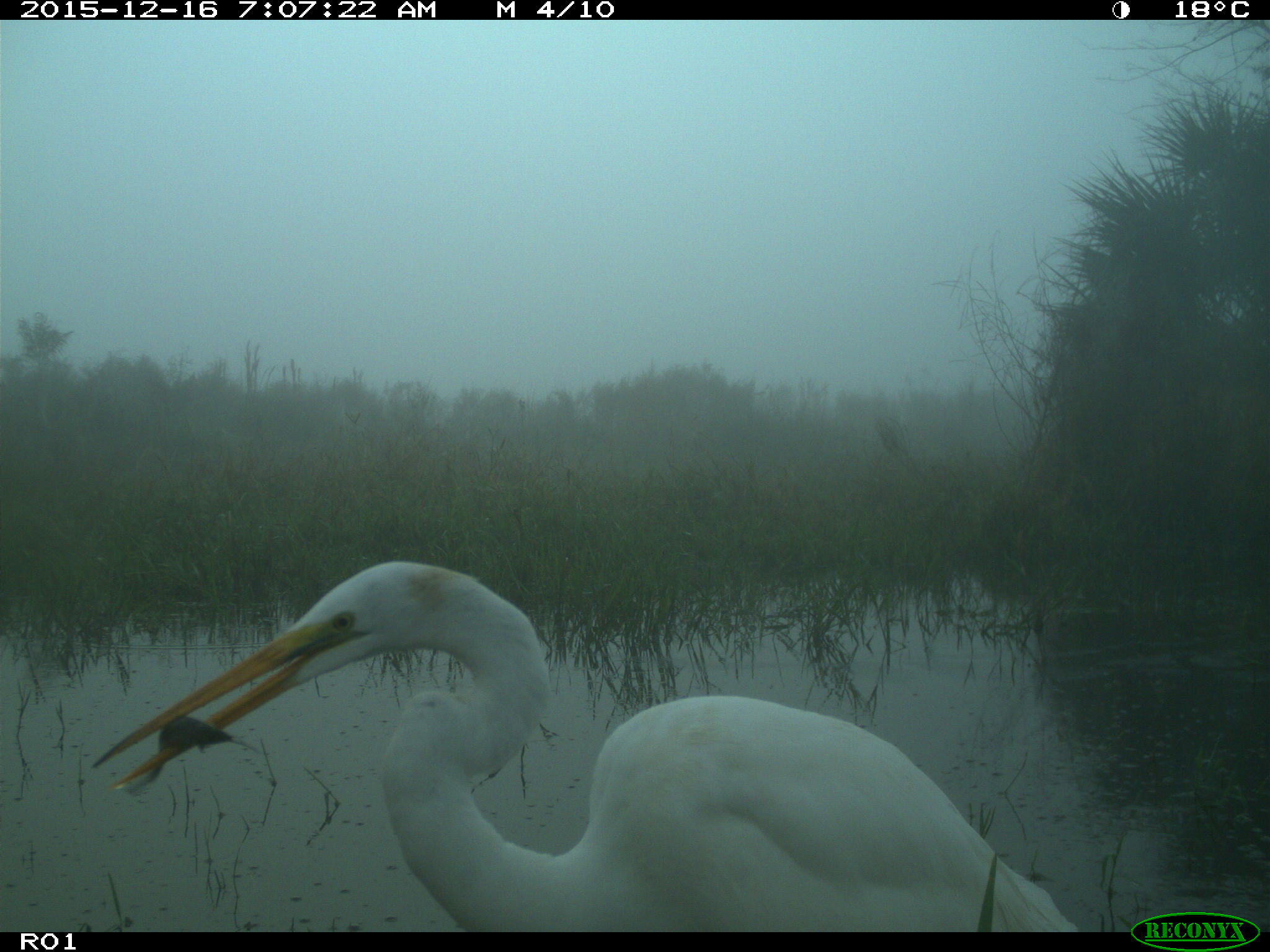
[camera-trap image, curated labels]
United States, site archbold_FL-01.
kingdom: Animalia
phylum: Chordata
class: Aves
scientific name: Aves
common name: birds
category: unidentified bird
Unidentified bird (birds) (Aves).